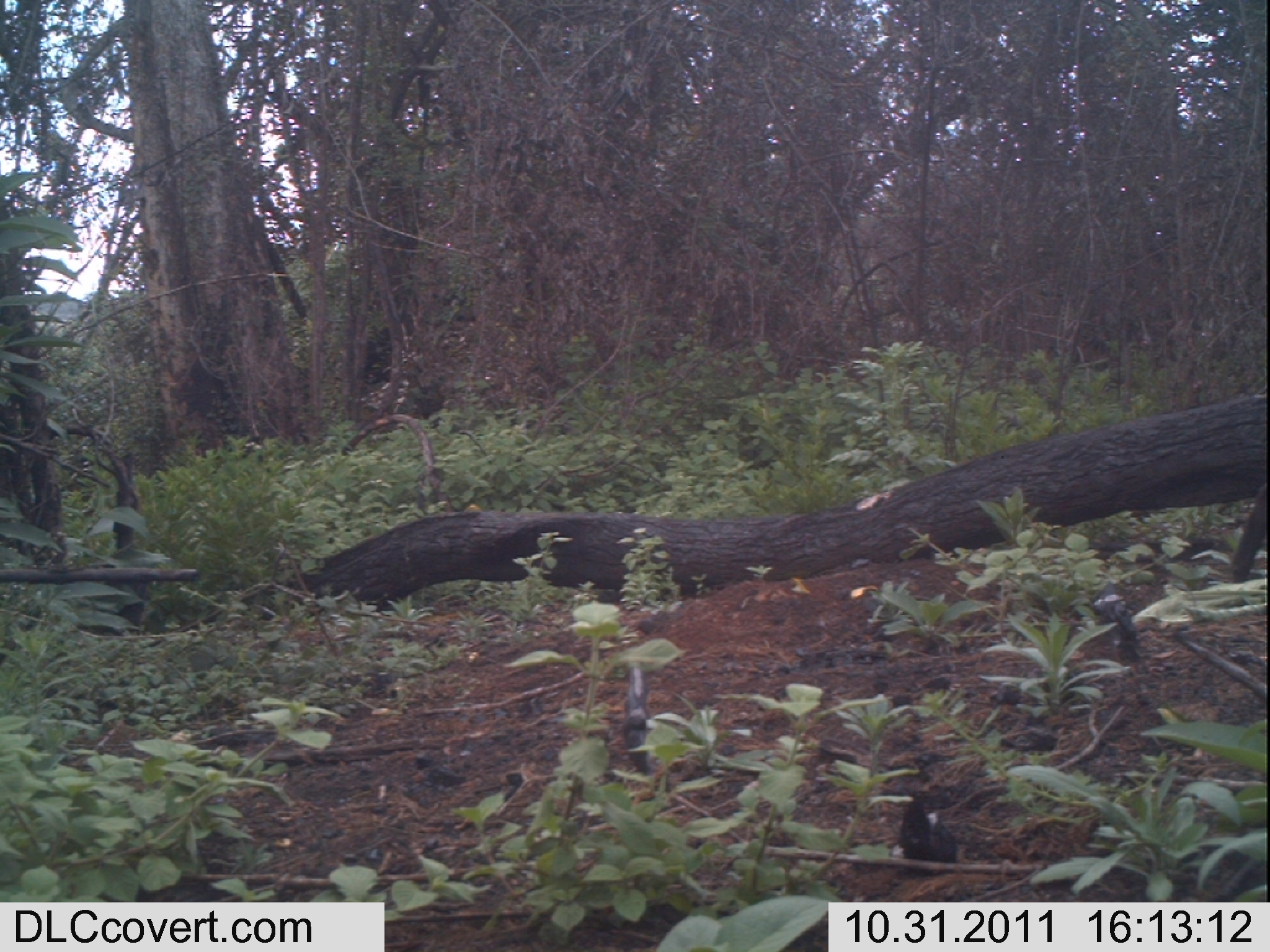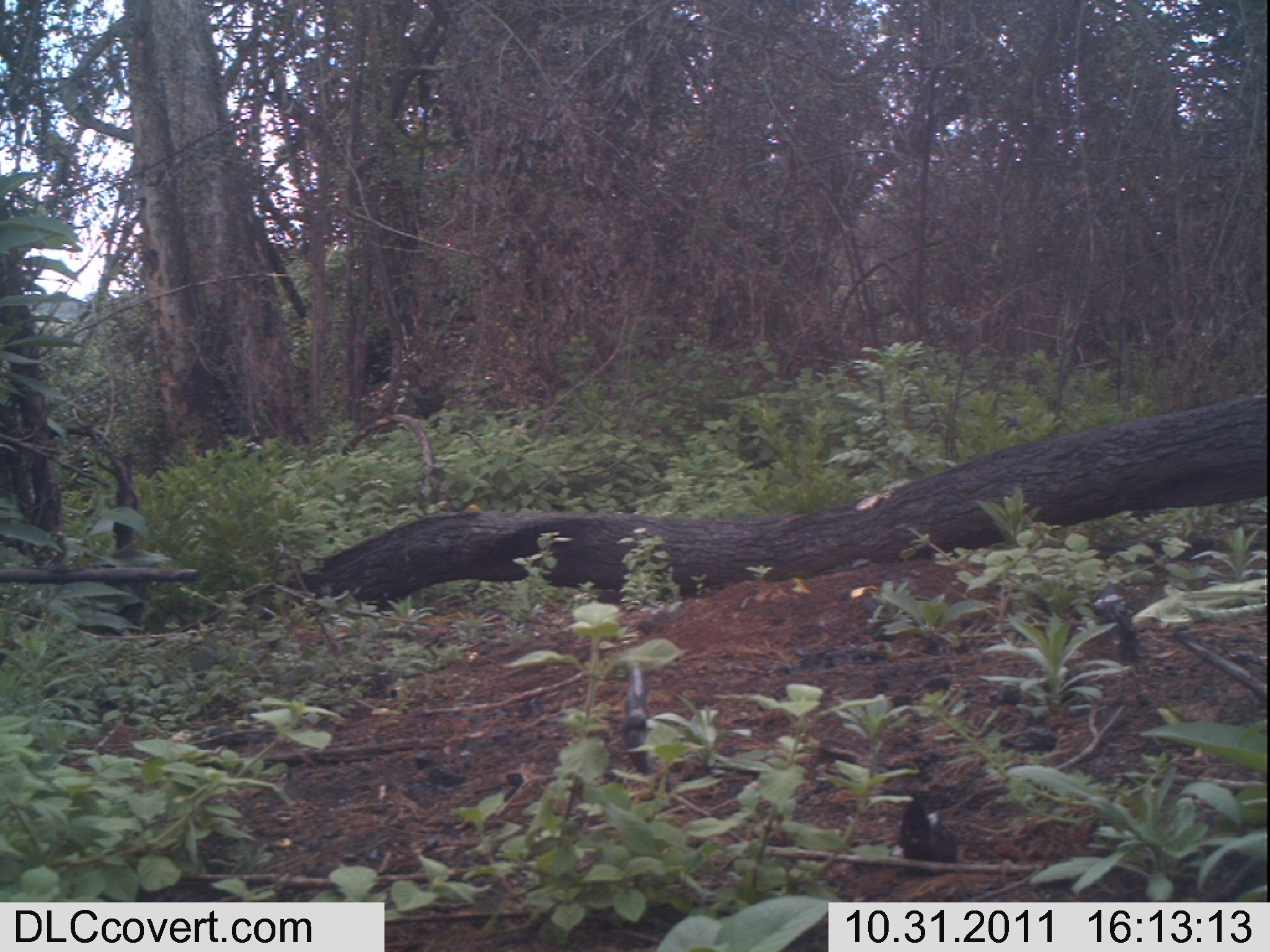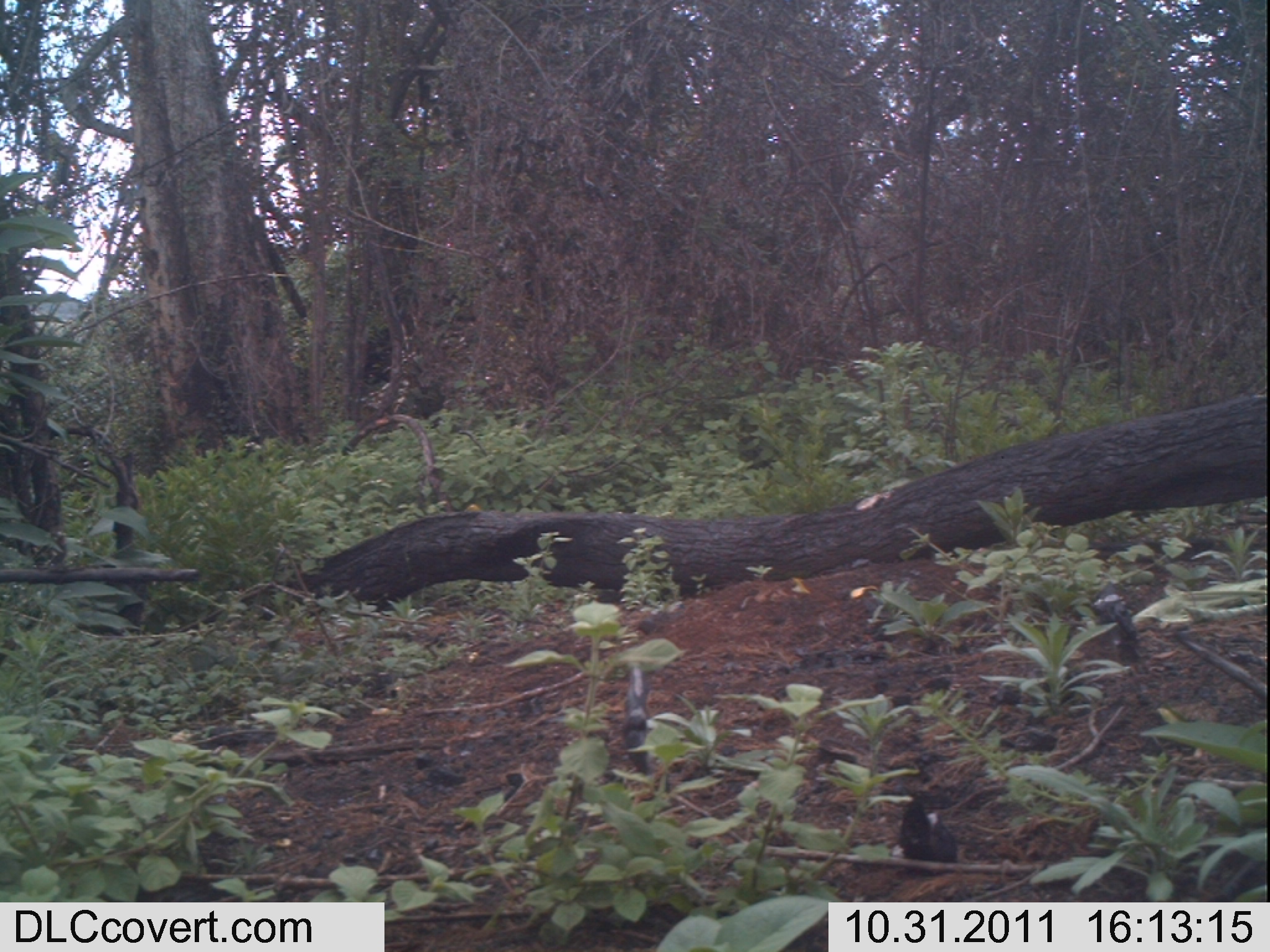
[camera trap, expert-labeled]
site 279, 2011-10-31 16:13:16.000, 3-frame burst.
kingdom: Animalia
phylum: Chordata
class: Mammalia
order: Artiodactyla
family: Bovidae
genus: Capra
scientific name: Capra aegagrus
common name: wild goat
Capra aegagrus (wild goat), count 1.